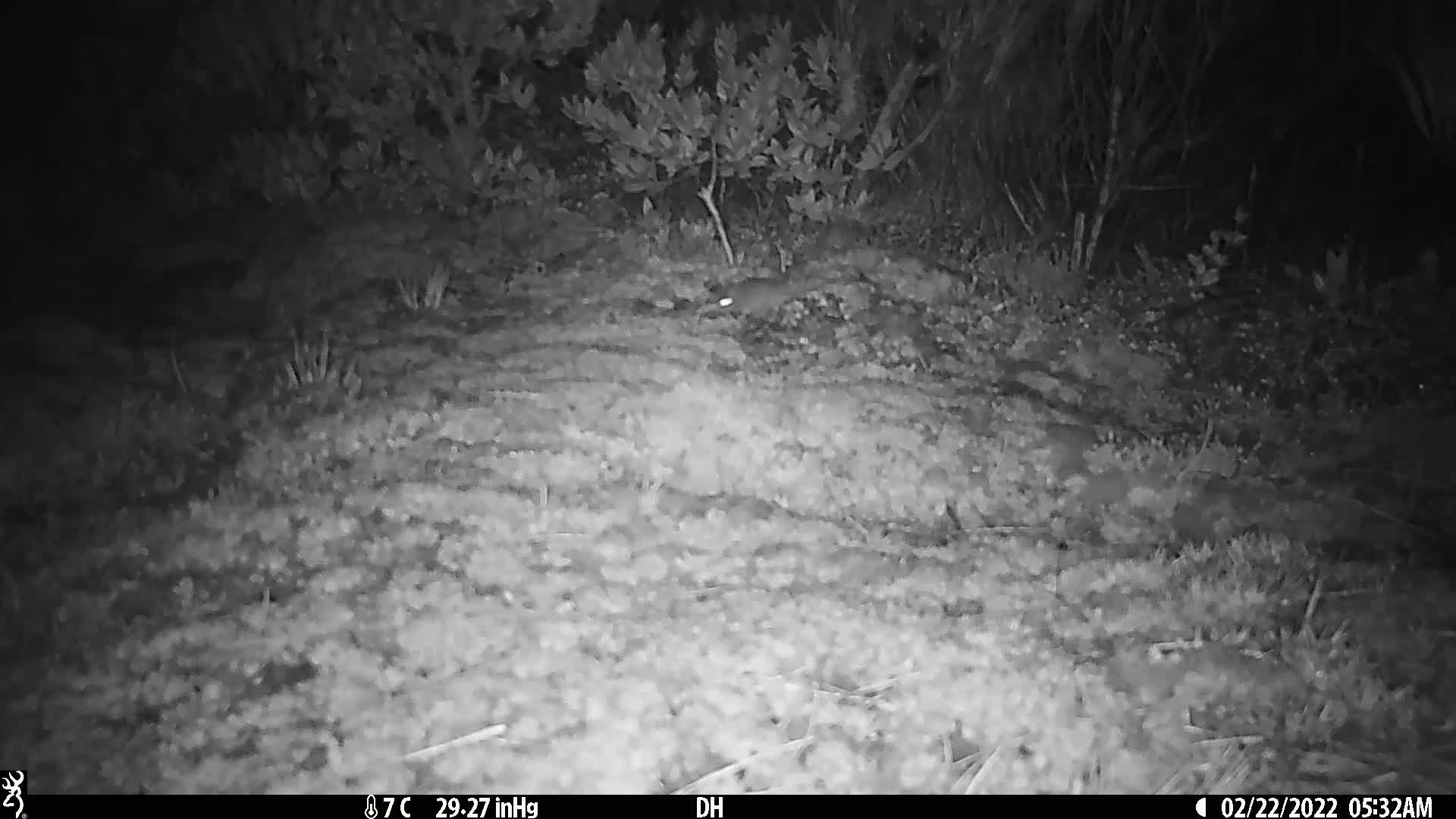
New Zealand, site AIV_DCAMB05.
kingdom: Animalia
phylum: Chordata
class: Mammalia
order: Rodentia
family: Muridae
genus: Mus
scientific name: Mus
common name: mouse